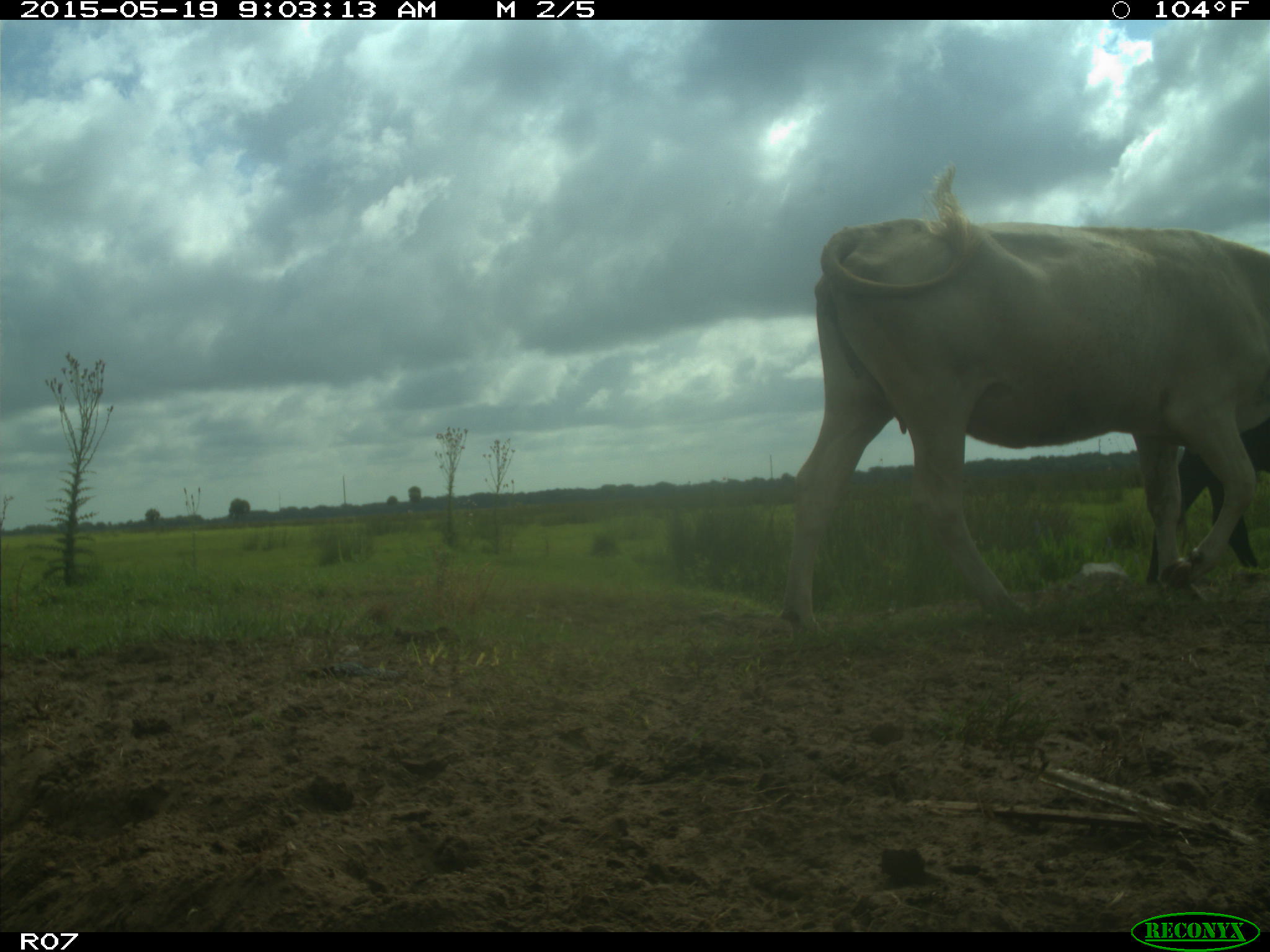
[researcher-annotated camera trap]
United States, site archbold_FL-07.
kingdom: Animalia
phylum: Chordata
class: Mammalia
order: Artiodactyla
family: Bovidae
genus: Bos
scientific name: Bos taurus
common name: domestic cow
Bos taurus (domestic cow).